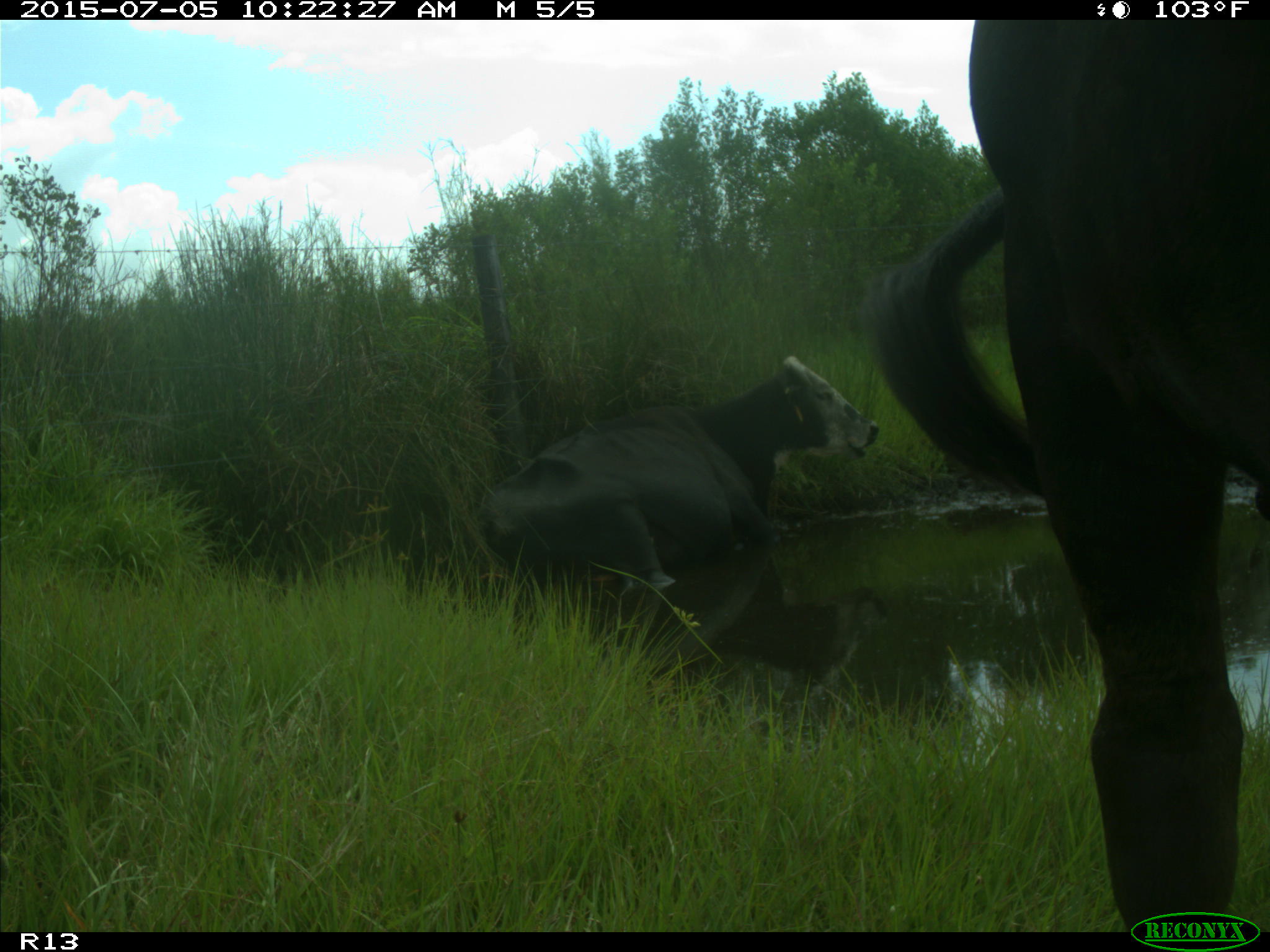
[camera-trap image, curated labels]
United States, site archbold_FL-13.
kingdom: Animalia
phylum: Chordata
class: Mammalia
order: Artiodactyla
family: Bovidae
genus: Bos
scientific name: Bos taurus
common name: domestic cow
Bos taurus (domestic cow).